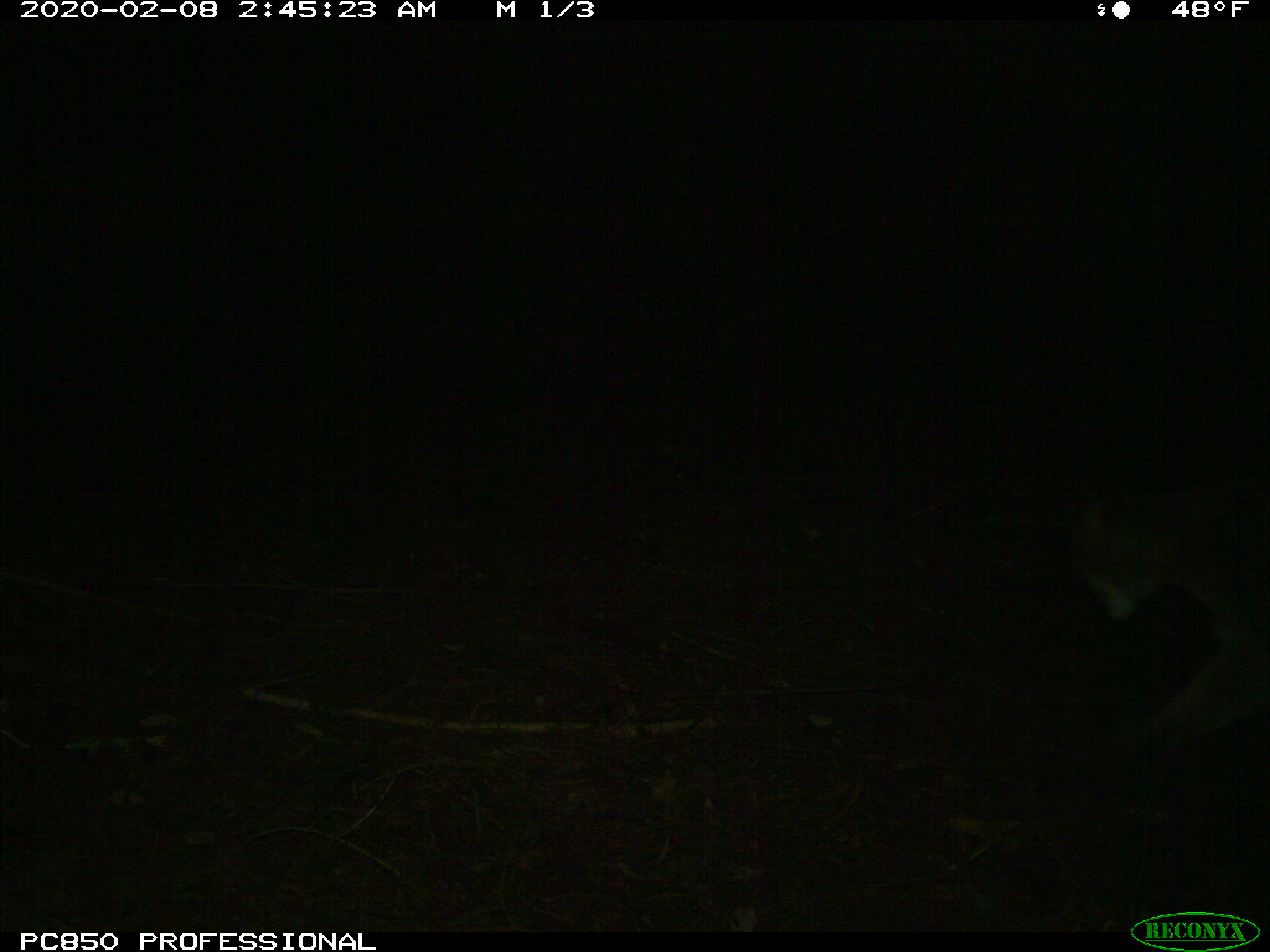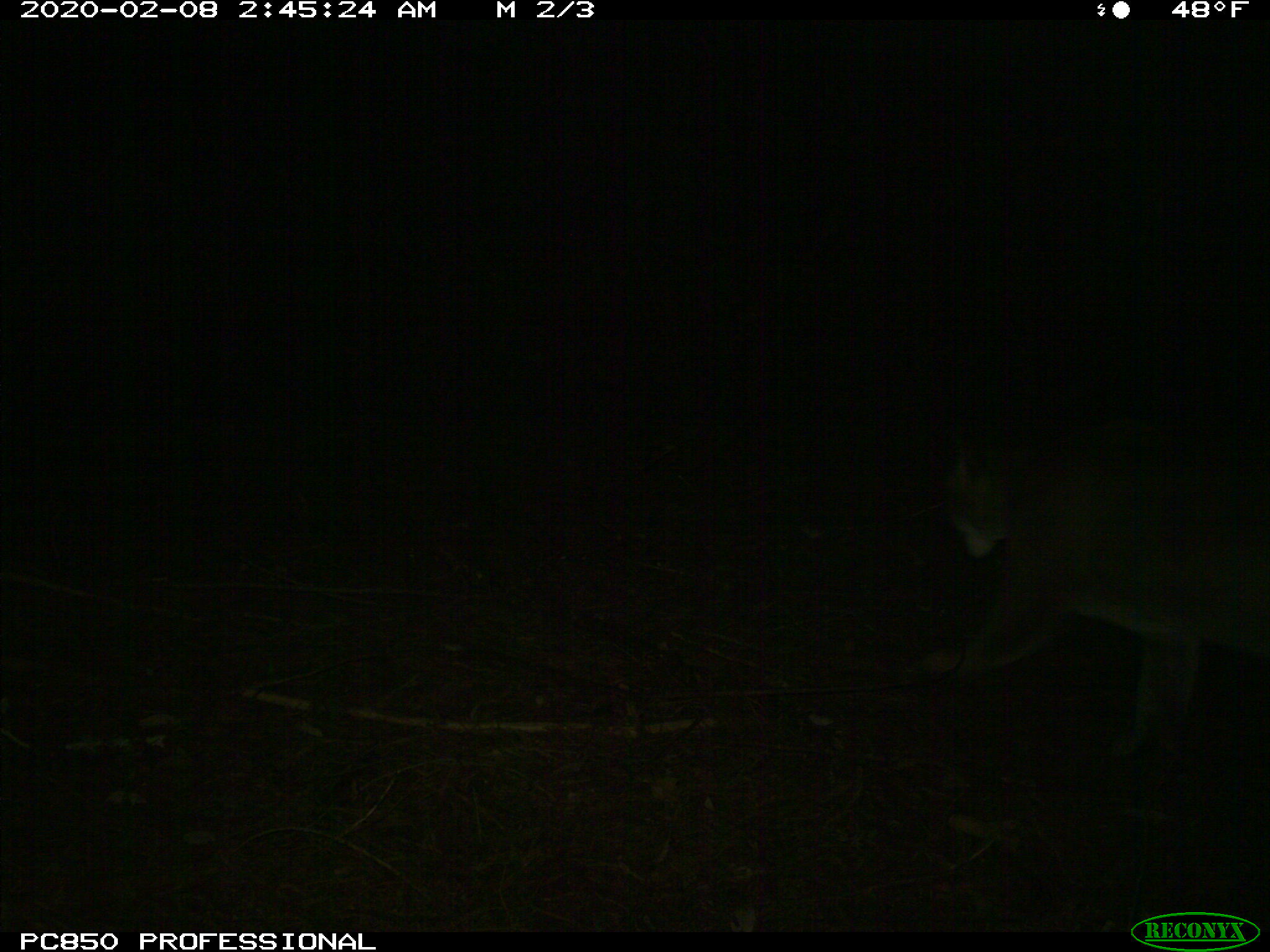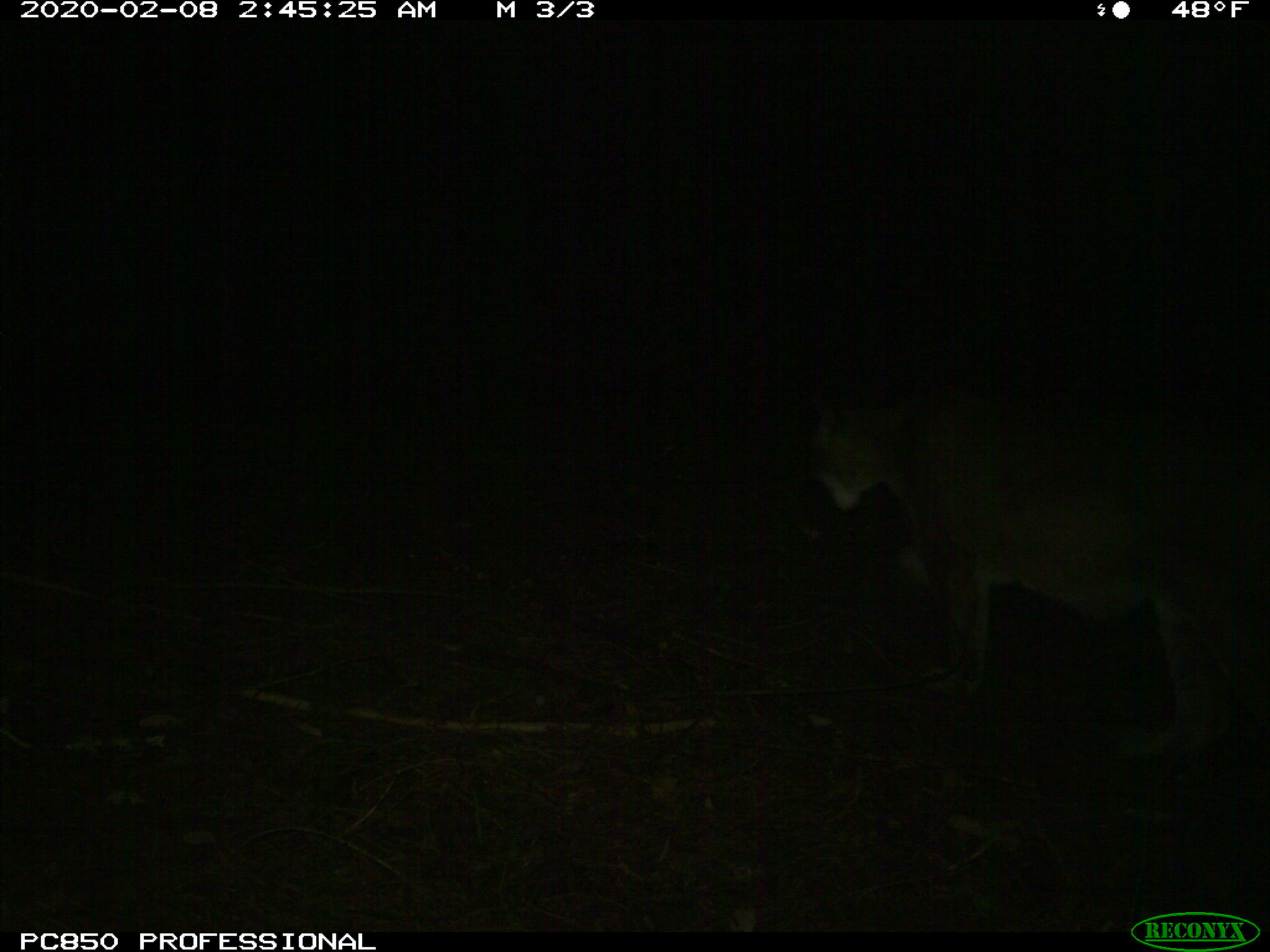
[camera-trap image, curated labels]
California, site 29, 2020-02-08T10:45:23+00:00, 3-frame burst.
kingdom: Animalia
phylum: Chordata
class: Mammalia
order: Carnivora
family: Felidae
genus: Puma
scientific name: Puma concolor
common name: puma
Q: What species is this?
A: Puma (Puma concolor).